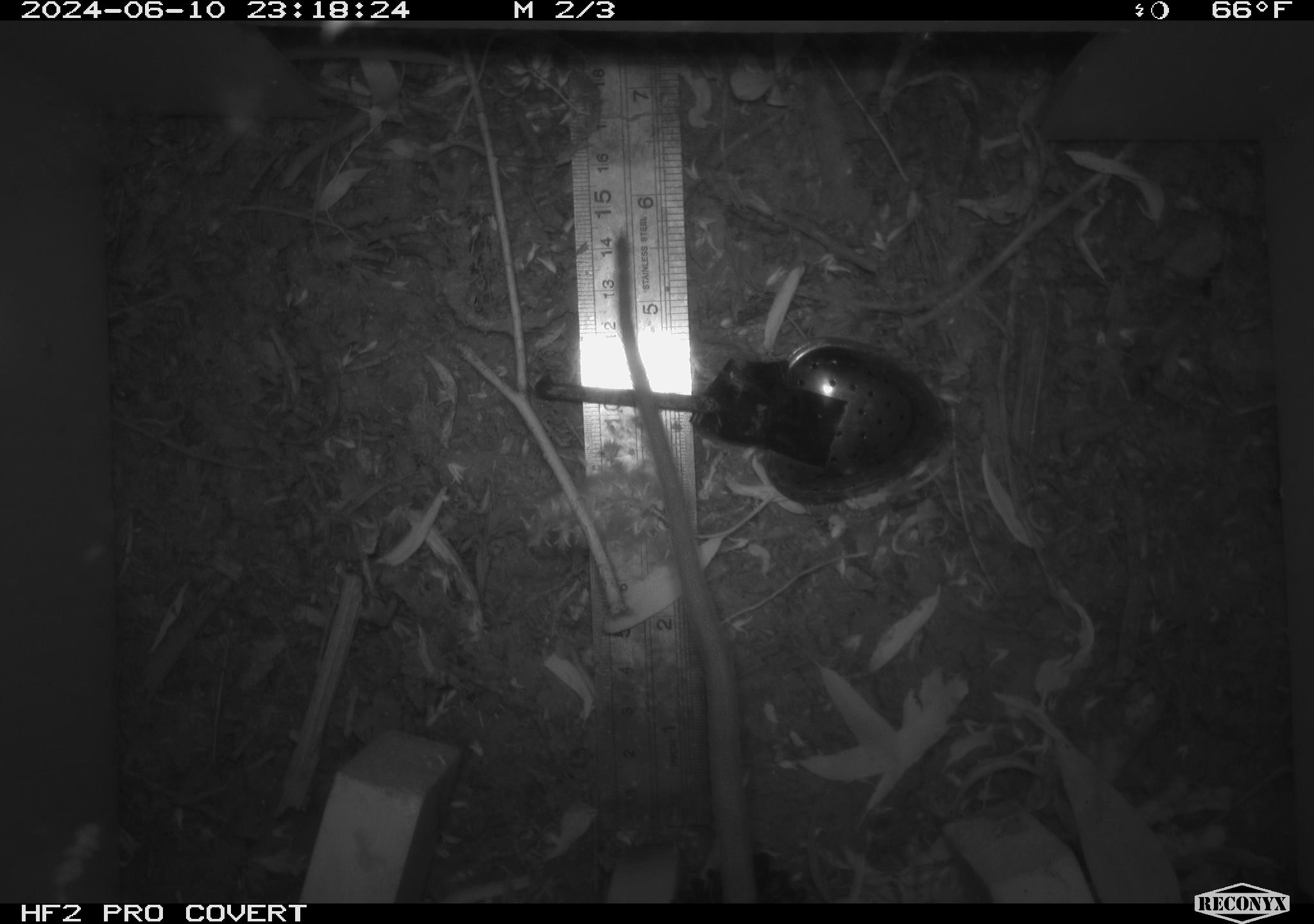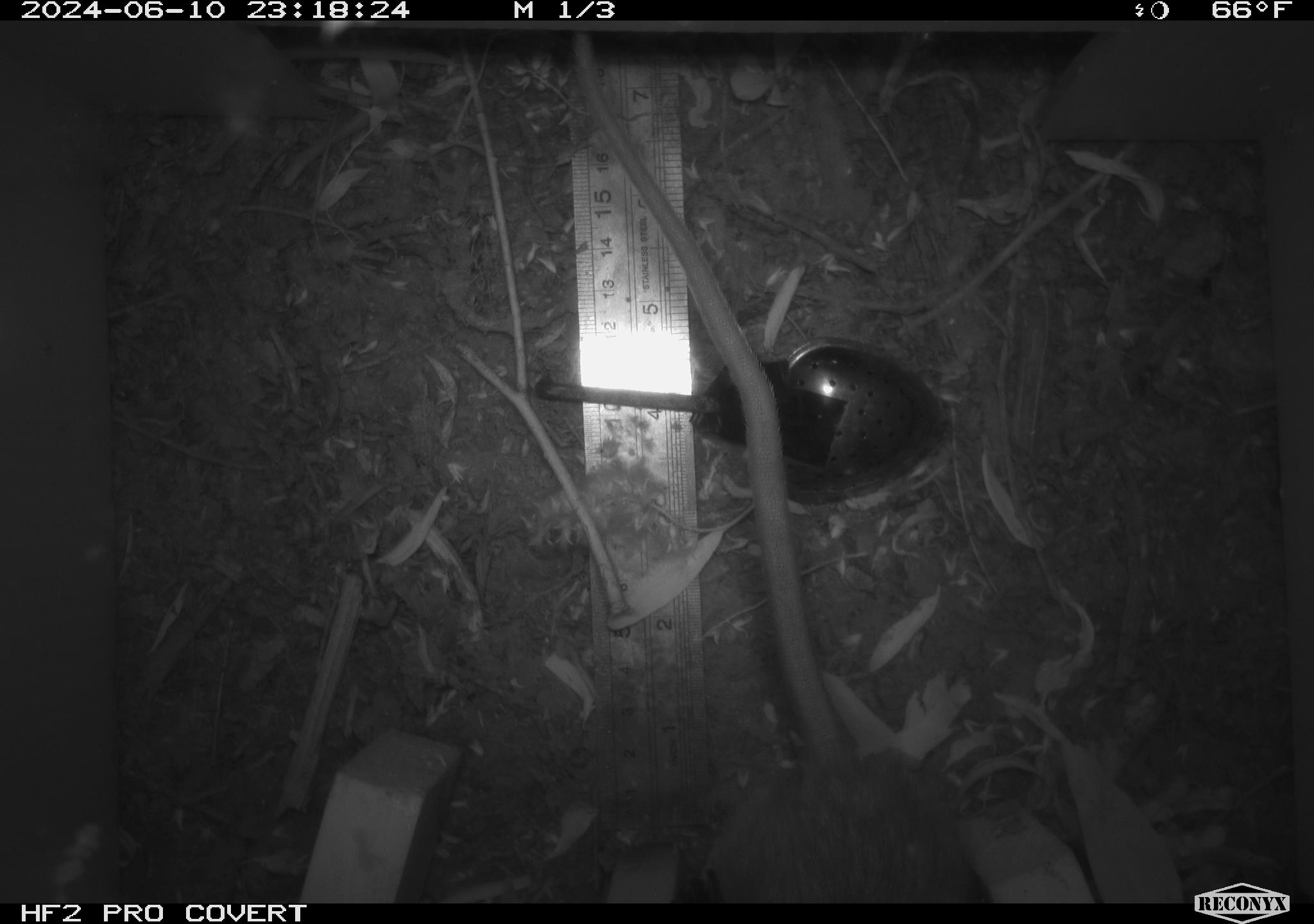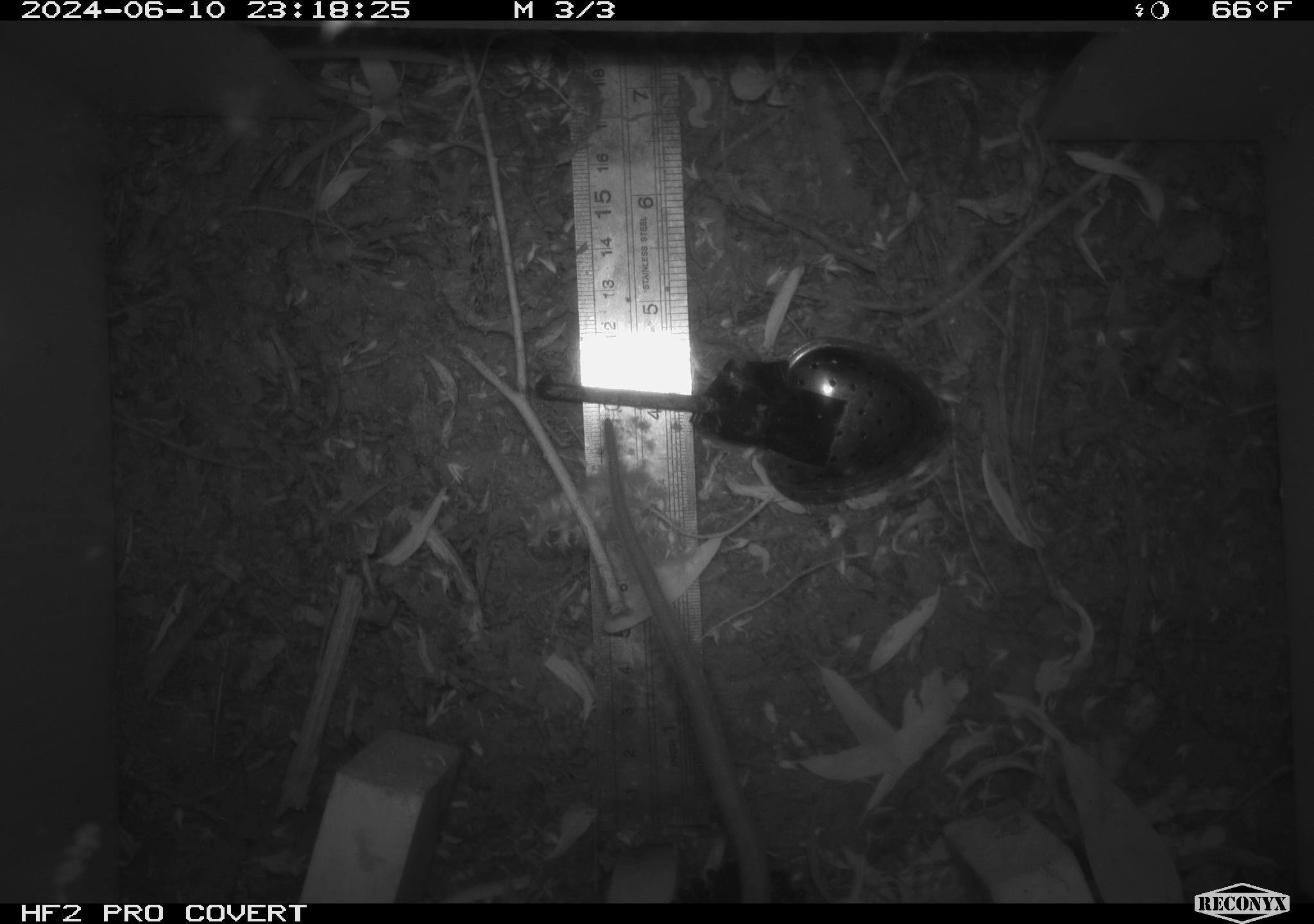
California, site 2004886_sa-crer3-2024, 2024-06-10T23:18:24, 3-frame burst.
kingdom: Animalia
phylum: Chordata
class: Mammalia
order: Rodentia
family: Muridae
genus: Rattus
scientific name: Rattus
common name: rat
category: rattus species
Rattus species (rat) (Rattus).